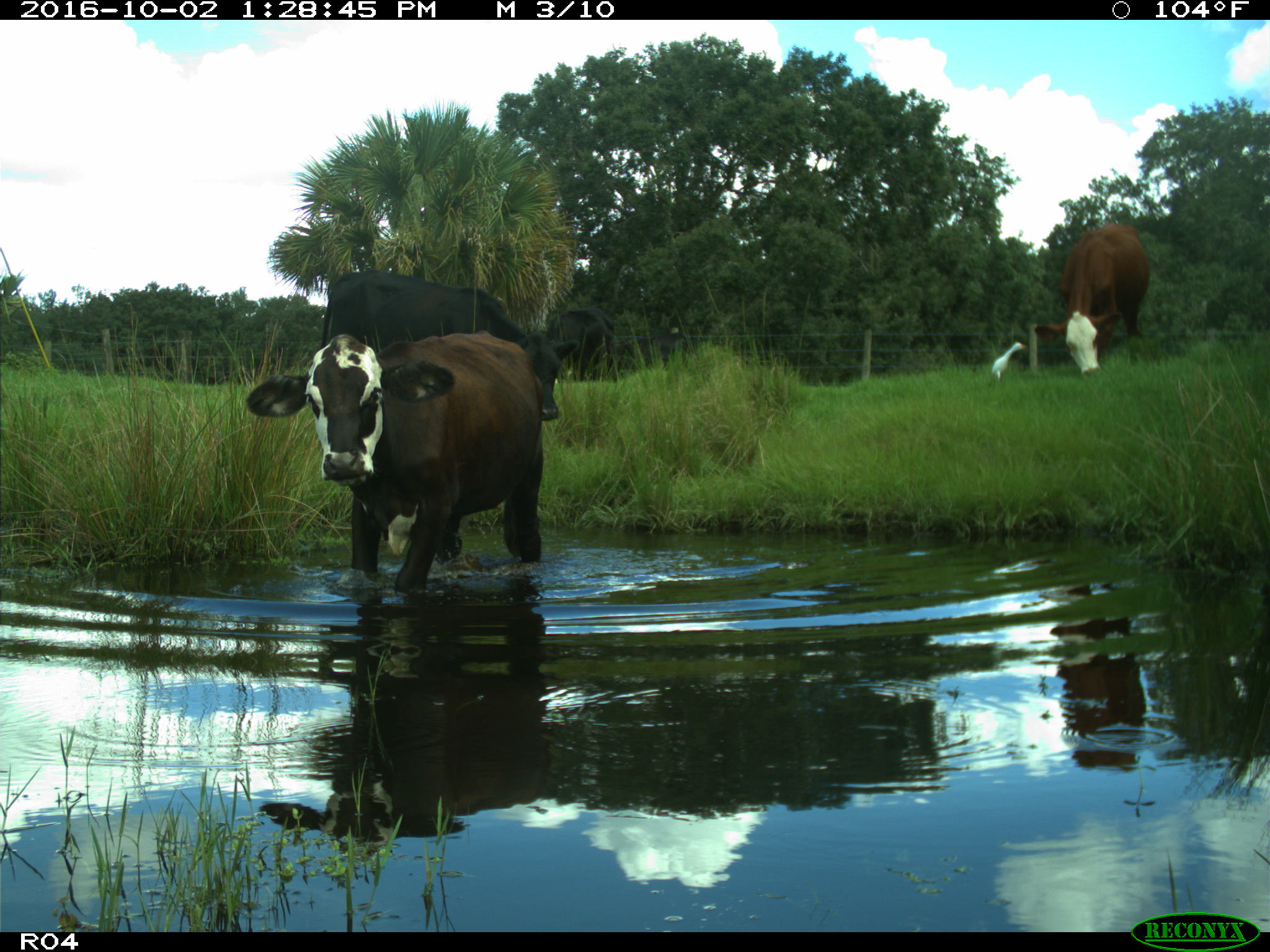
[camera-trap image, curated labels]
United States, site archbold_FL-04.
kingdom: Animalia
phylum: Chordata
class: Mammalia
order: Artiodactyla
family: Bovidae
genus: Bos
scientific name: Bos taurus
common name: domestic cow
Bos taurus (domestic cow).